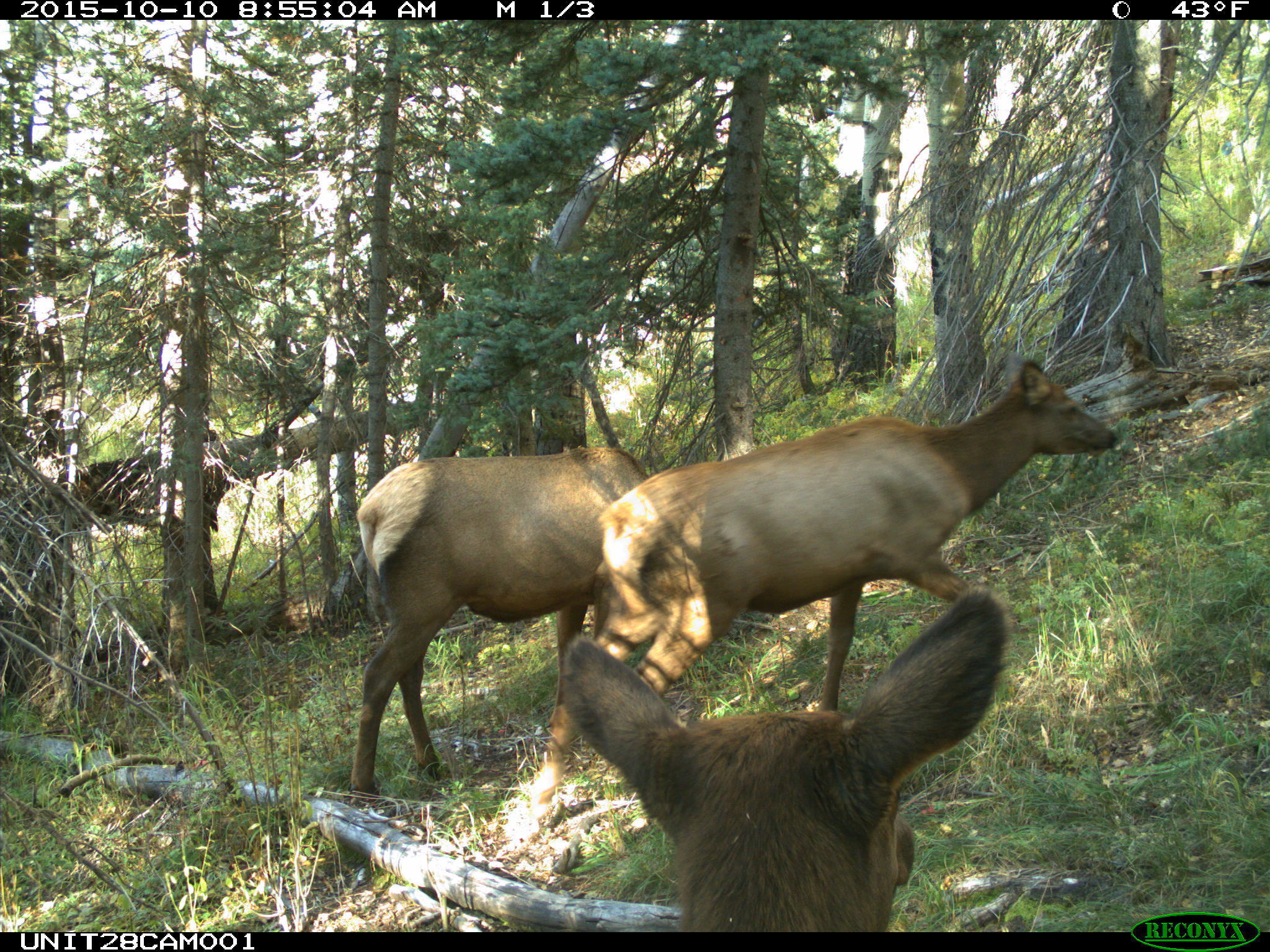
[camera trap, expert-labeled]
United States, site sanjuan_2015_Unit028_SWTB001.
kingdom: Animalia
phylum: Chordata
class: Mammalia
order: Artiodactyla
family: Cervidae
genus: Cervus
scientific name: Cervus elaphus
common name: red deer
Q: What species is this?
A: Cervus elaphus (red deer).